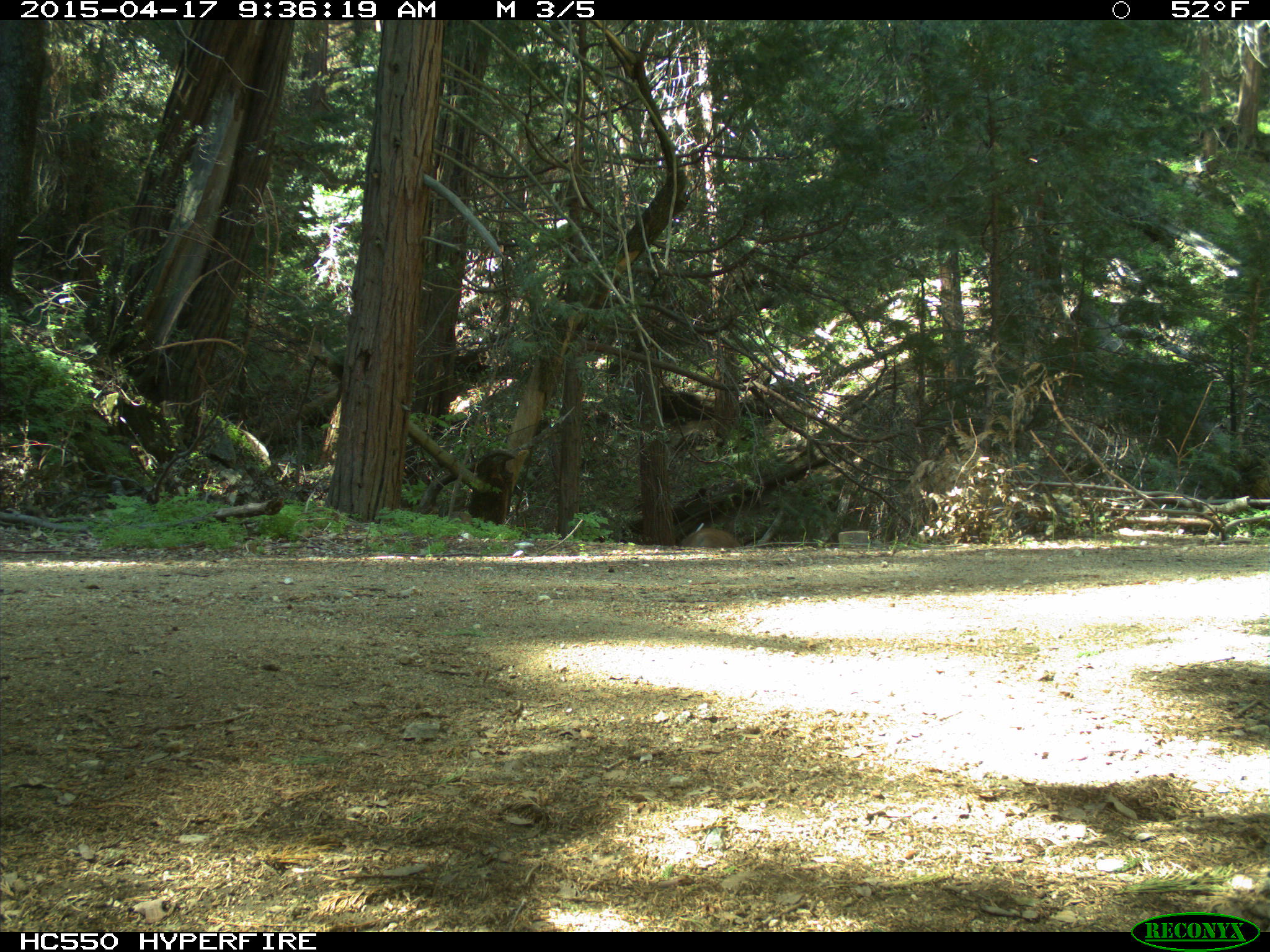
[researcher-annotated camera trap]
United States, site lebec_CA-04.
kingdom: Animalia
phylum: Chordata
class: Mammalia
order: Carnivora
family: Felidae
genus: Puma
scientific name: Puma concolor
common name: mountain lion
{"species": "Puma concolor (mountain lion)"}